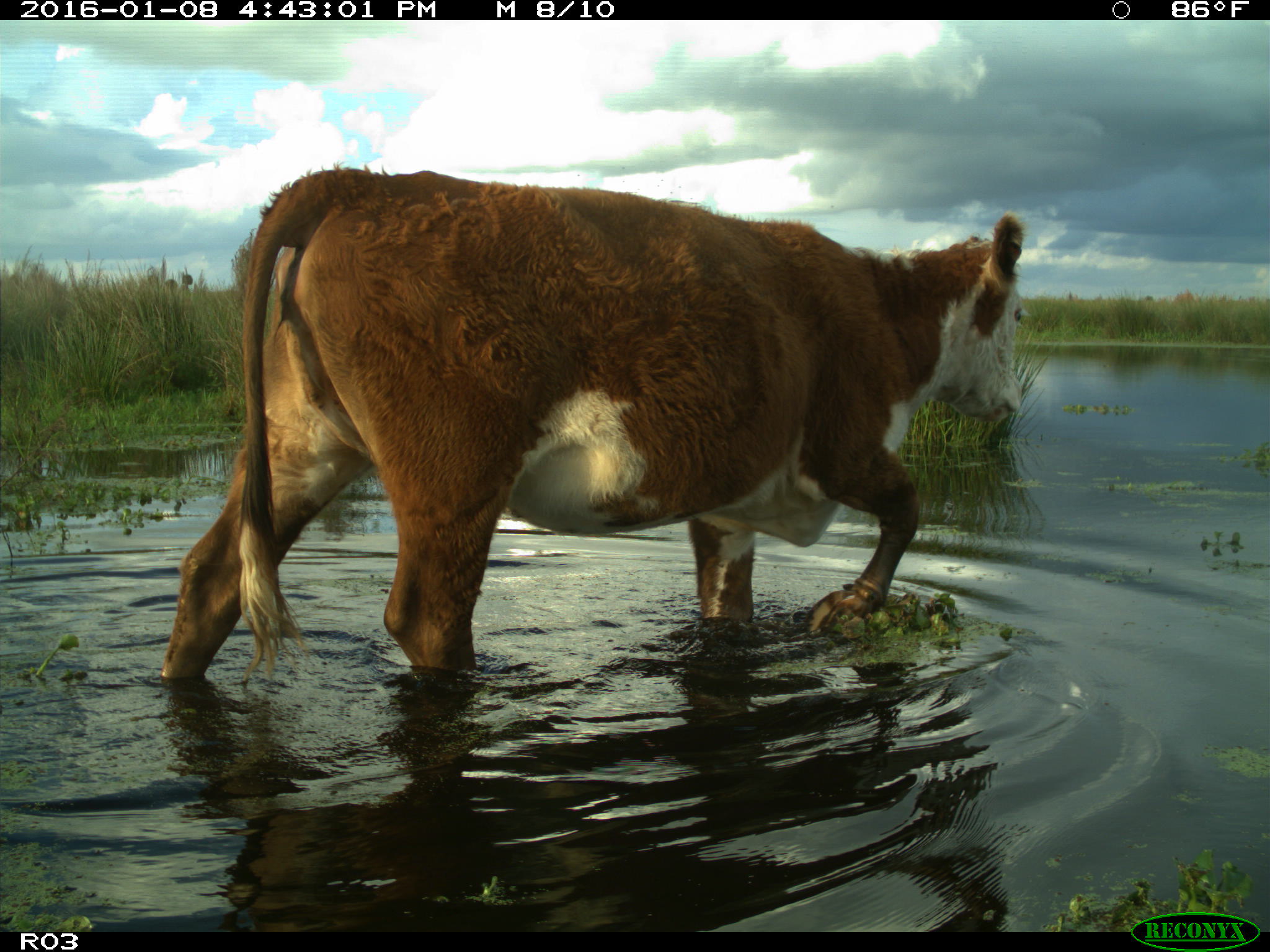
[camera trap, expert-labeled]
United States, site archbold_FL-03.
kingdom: Animalia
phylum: Chordata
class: Mammalia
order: Artiodactyla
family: Bovidae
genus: Bos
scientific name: Bos taurus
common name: domestic cow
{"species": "Bos taurus (domestic cow)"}